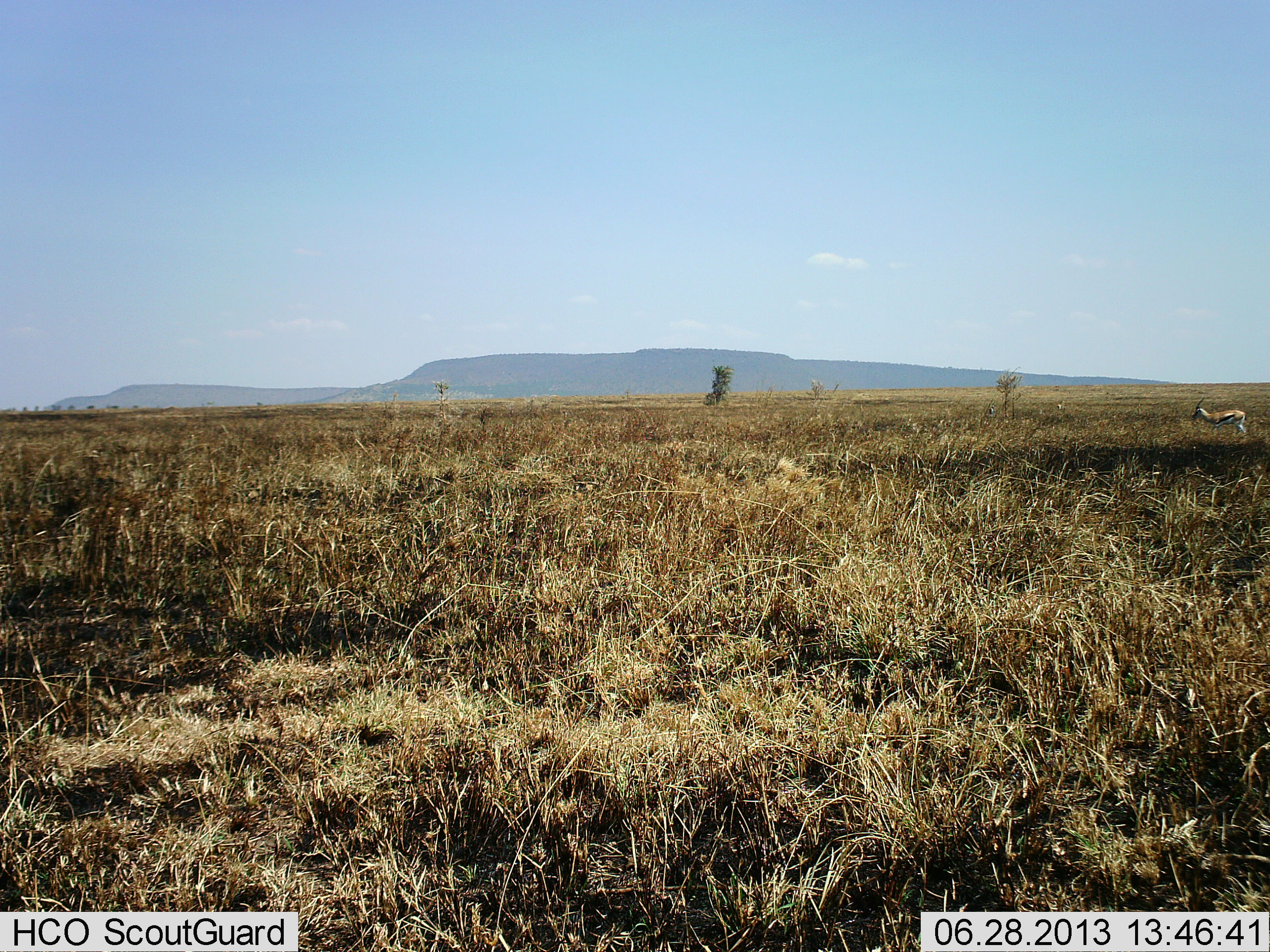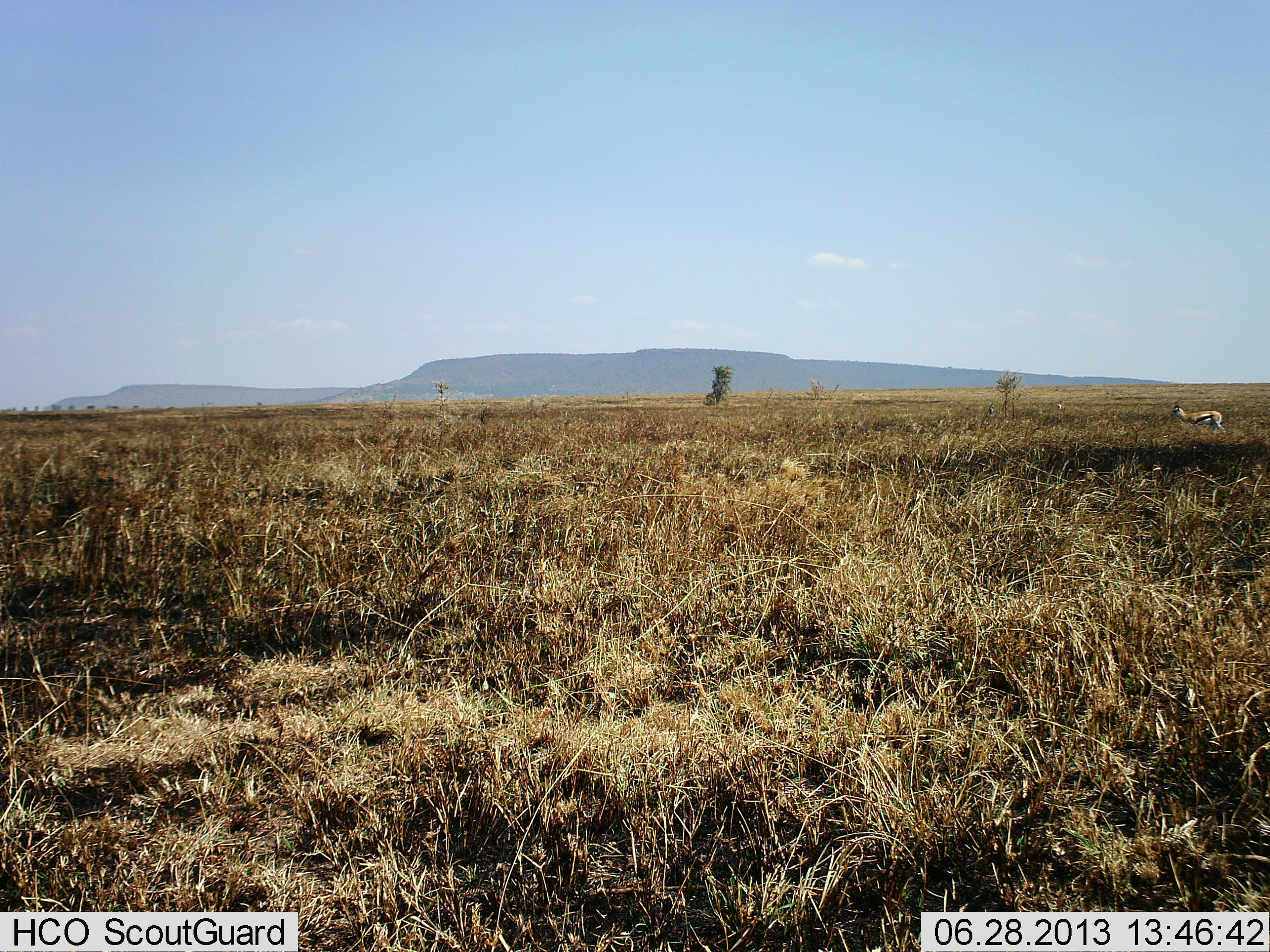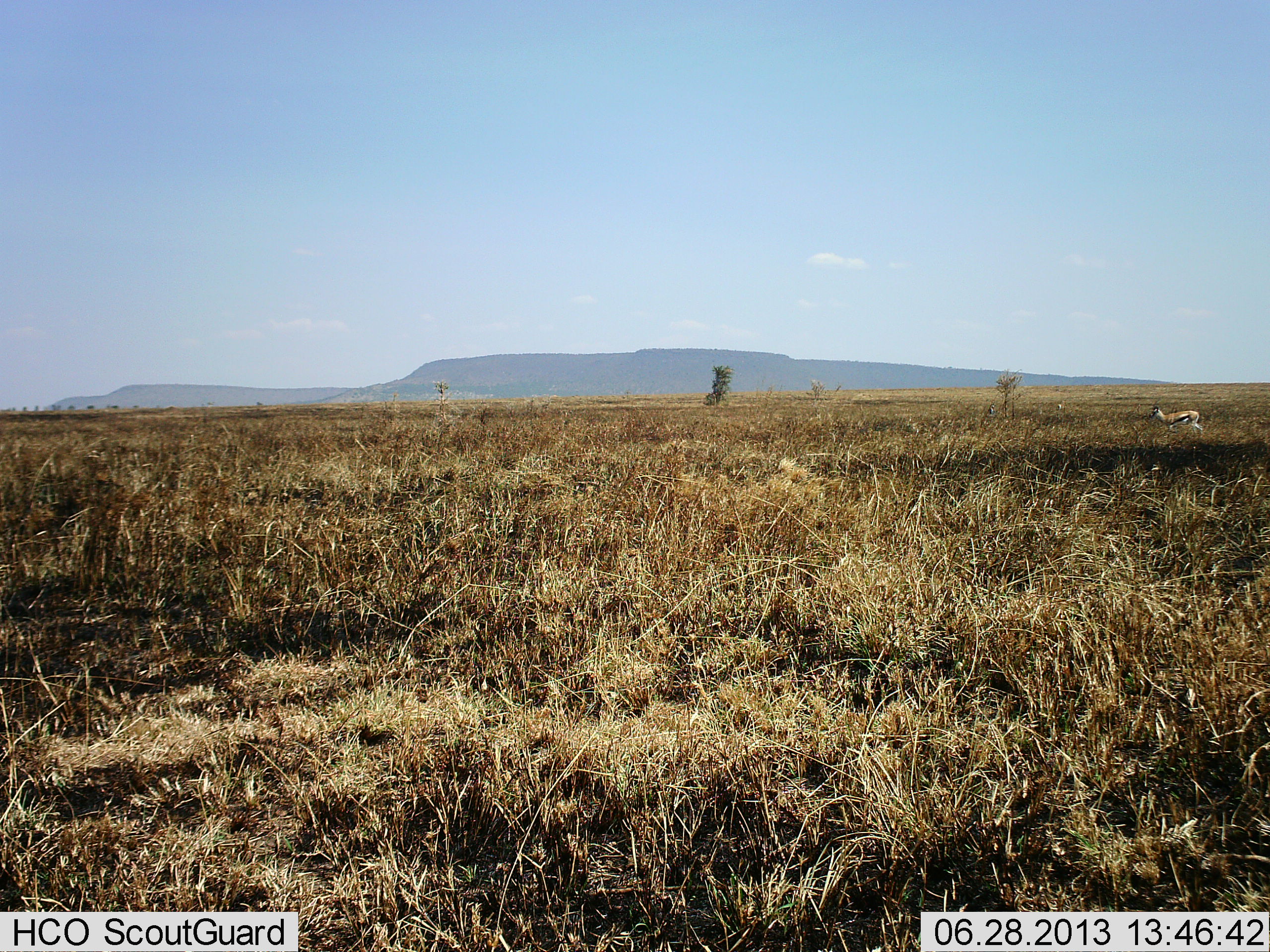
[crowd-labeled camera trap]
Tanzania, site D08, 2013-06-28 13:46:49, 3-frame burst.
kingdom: Animalia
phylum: Chordata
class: Mammalia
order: Artiodactyla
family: Bovidae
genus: Eudorcas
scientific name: Eudorcas thomsonii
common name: thomson's gazelle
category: gazellethomsons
Gazellethomsons (thomson's gazelle) (Eudorcas thomsonii), count 1. Behavior (volunteer vote fractions): standing 20%, resting 0%, moving 80%, interacting 0%. Young present (vote fraction): 0%. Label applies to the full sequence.